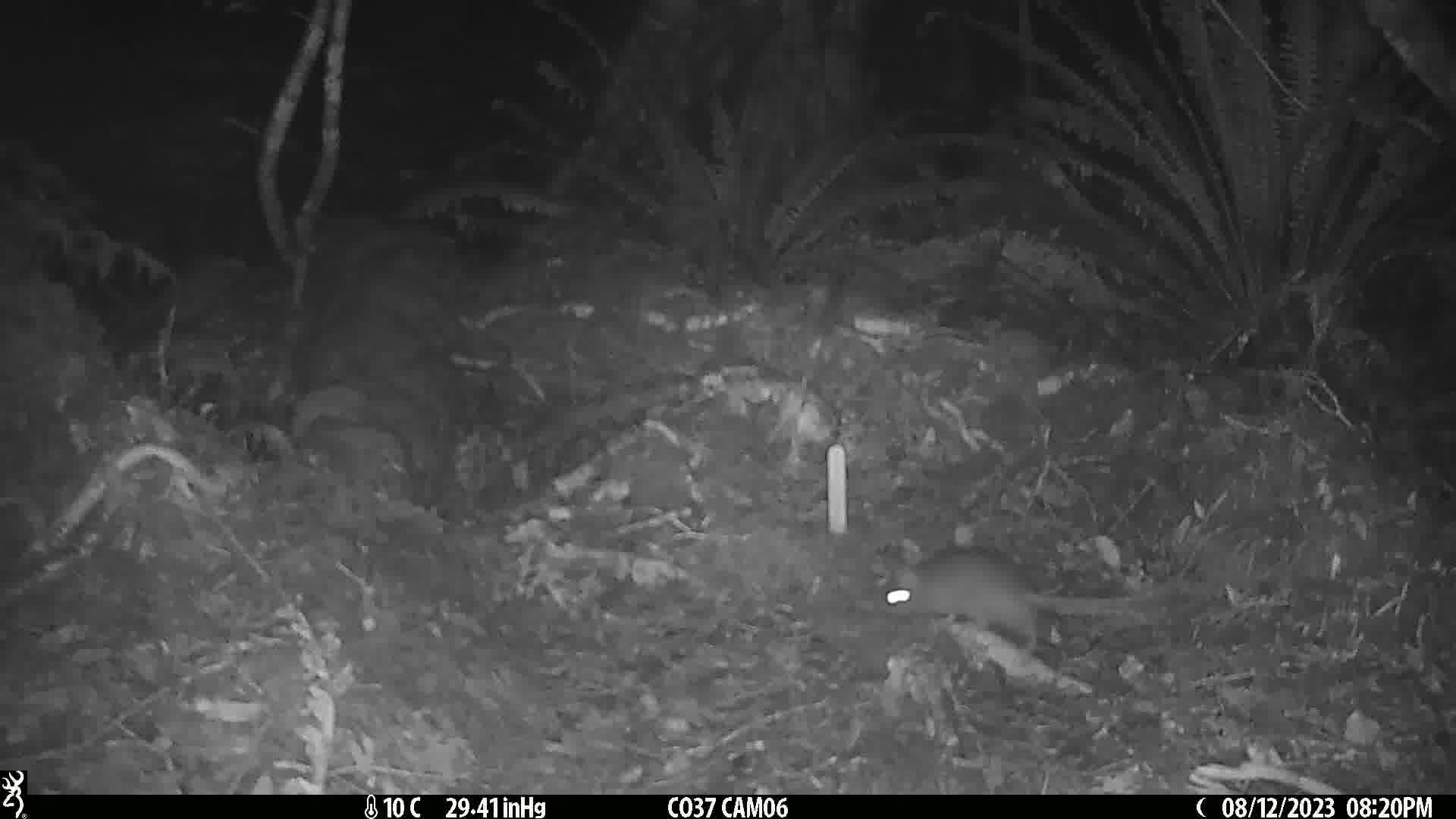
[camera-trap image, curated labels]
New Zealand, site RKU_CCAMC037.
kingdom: Animalia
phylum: Chordata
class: Mammalia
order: Rodentia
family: Muridae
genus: Rattus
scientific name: Rattus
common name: rat